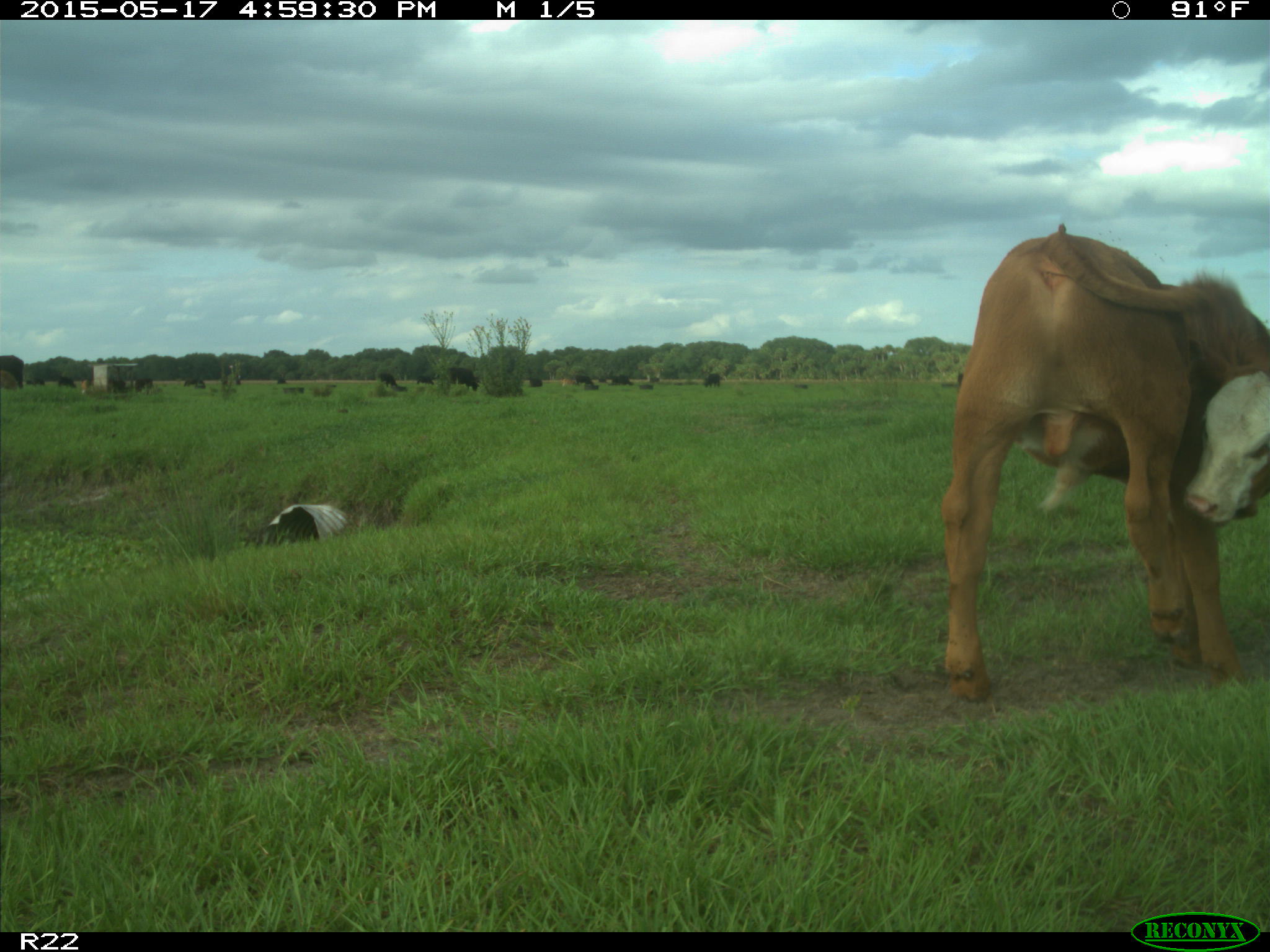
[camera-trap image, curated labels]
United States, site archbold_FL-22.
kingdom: Animalia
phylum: Chordata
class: Mammalia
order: Artiodactyla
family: Bovidae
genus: Bos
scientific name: Bos taurus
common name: domestic cow